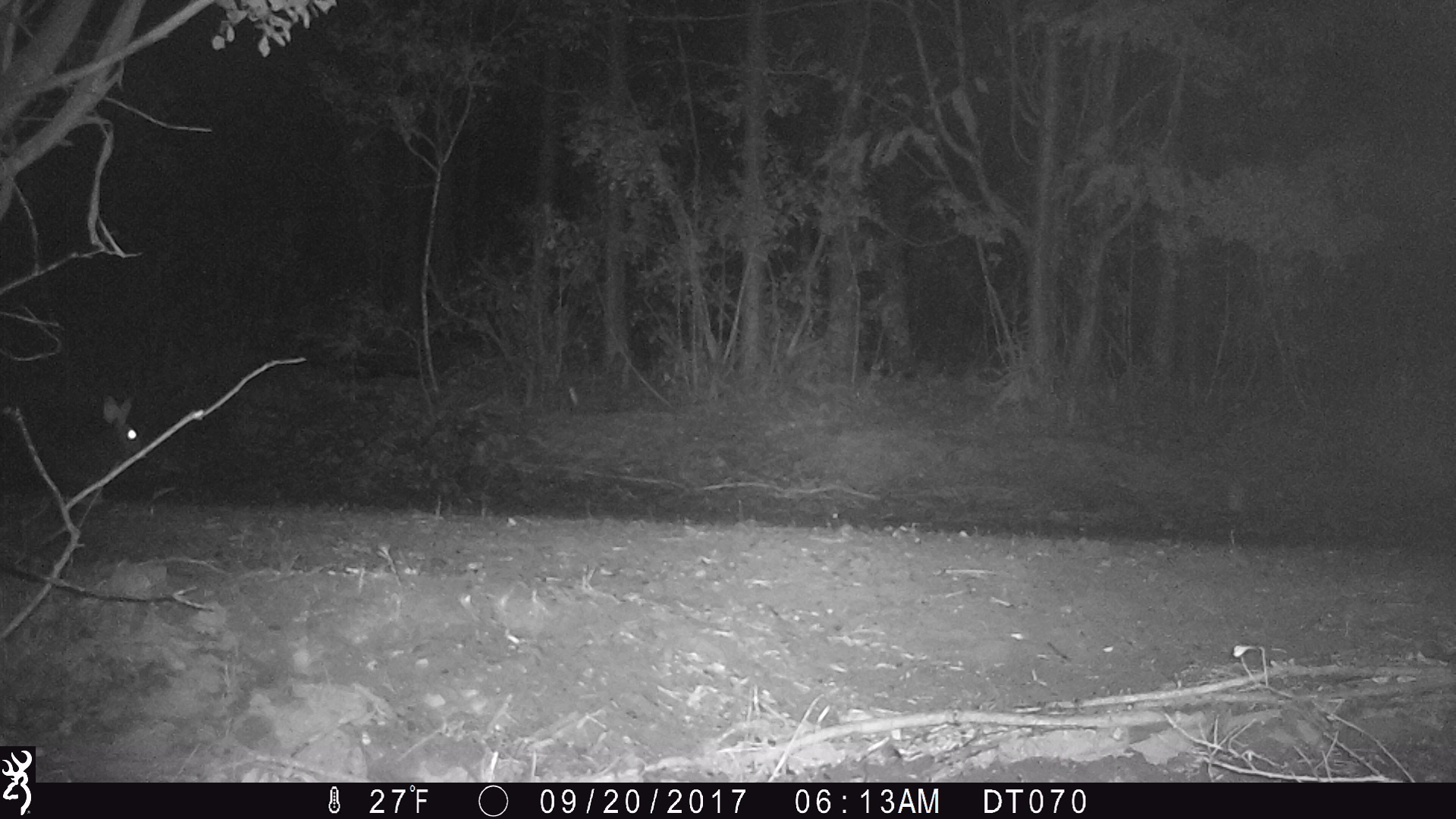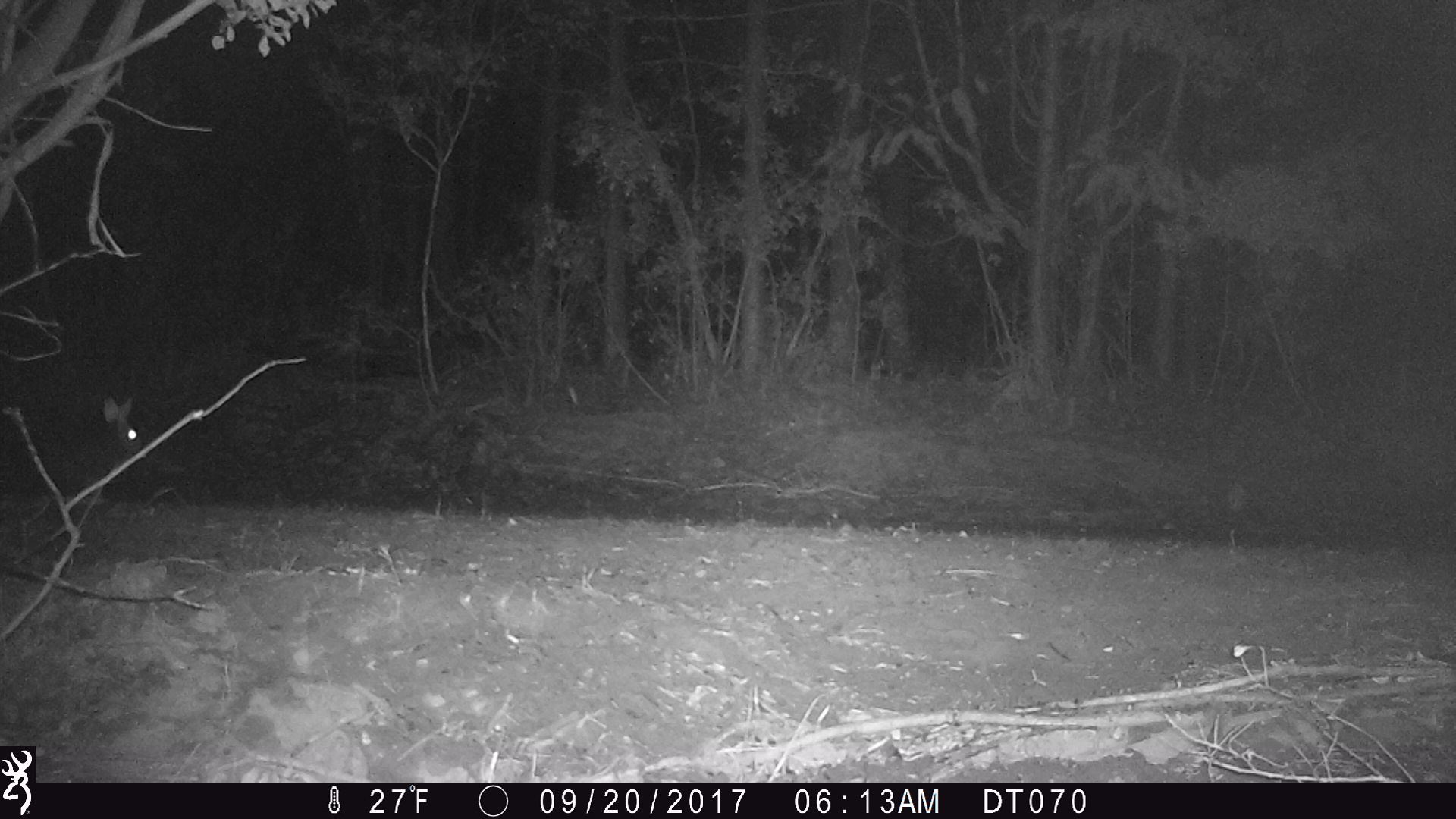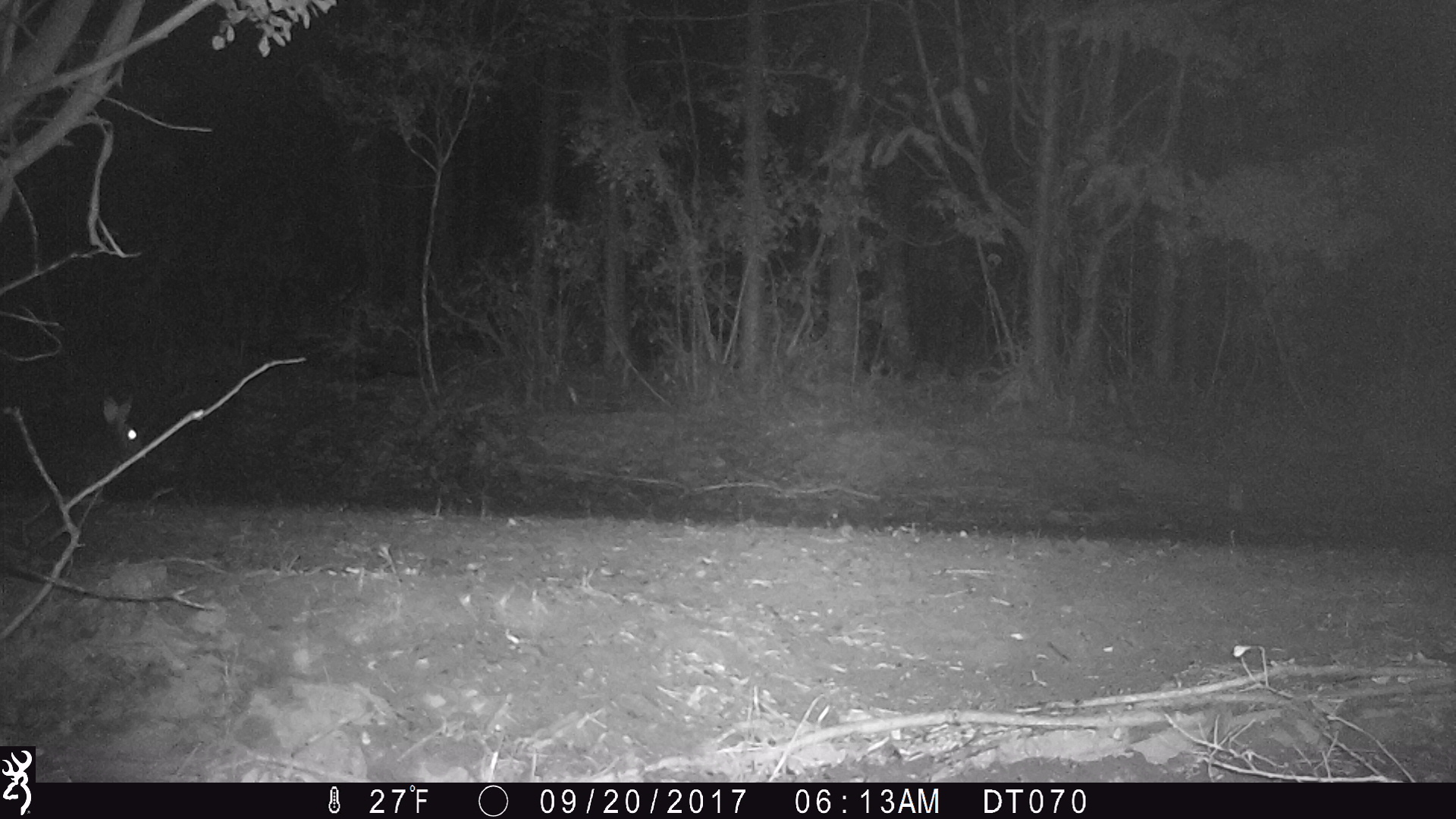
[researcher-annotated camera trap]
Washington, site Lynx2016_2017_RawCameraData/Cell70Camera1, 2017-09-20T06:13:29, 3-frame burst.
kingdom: Animalia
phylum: Chordata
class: Mammalia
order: Lagomorpha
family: Leporidae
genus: Lepus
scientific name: Lepus americanus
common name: snowshoe hare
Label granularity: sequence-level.